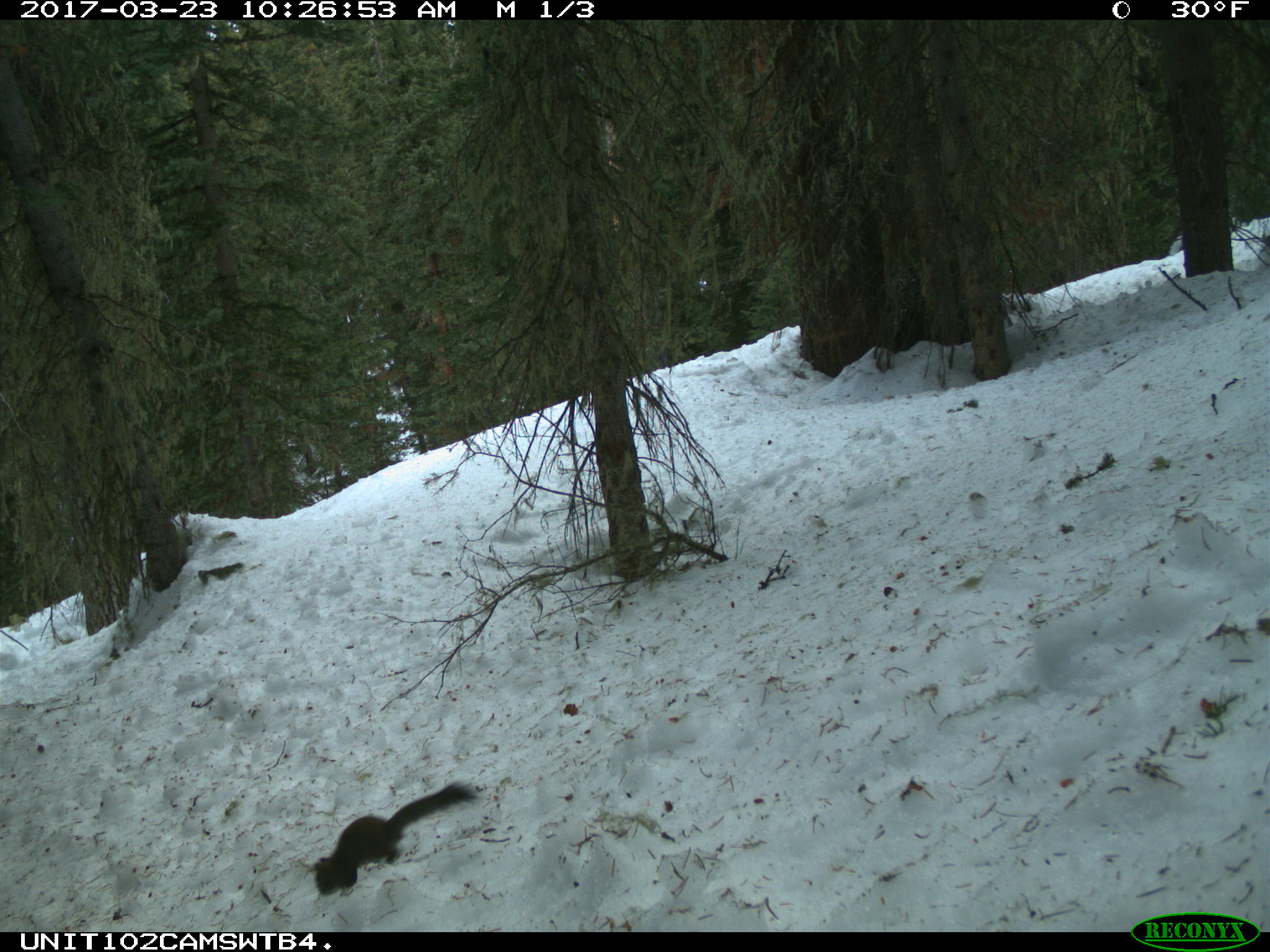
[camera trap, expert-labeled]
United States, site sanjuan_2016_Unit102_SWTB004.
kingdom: Animalia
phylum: Chordata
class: Mammalia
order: Rodentia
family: Sciuridae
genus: Tamiasciurus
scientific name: Tamiasciurus hudsonicus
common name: american red squirrel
Tamiasciurus hudsonicus (american red squirrel).